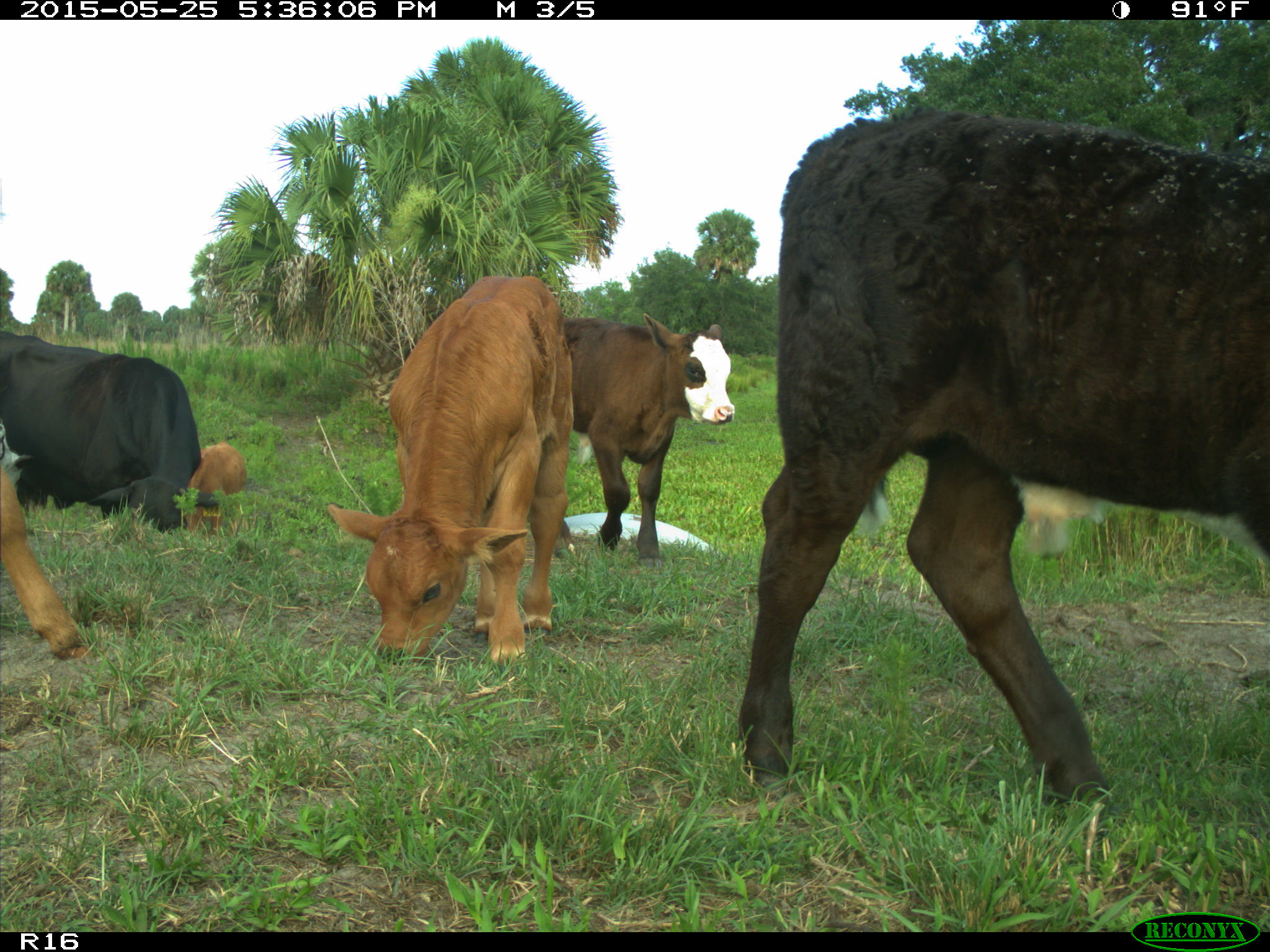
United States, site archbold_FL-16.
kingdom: Animalia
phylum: Chordata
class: Mammalia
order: Artiodactyla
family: Bovidae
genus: Bos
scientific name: Bos taurus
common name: domestic cow